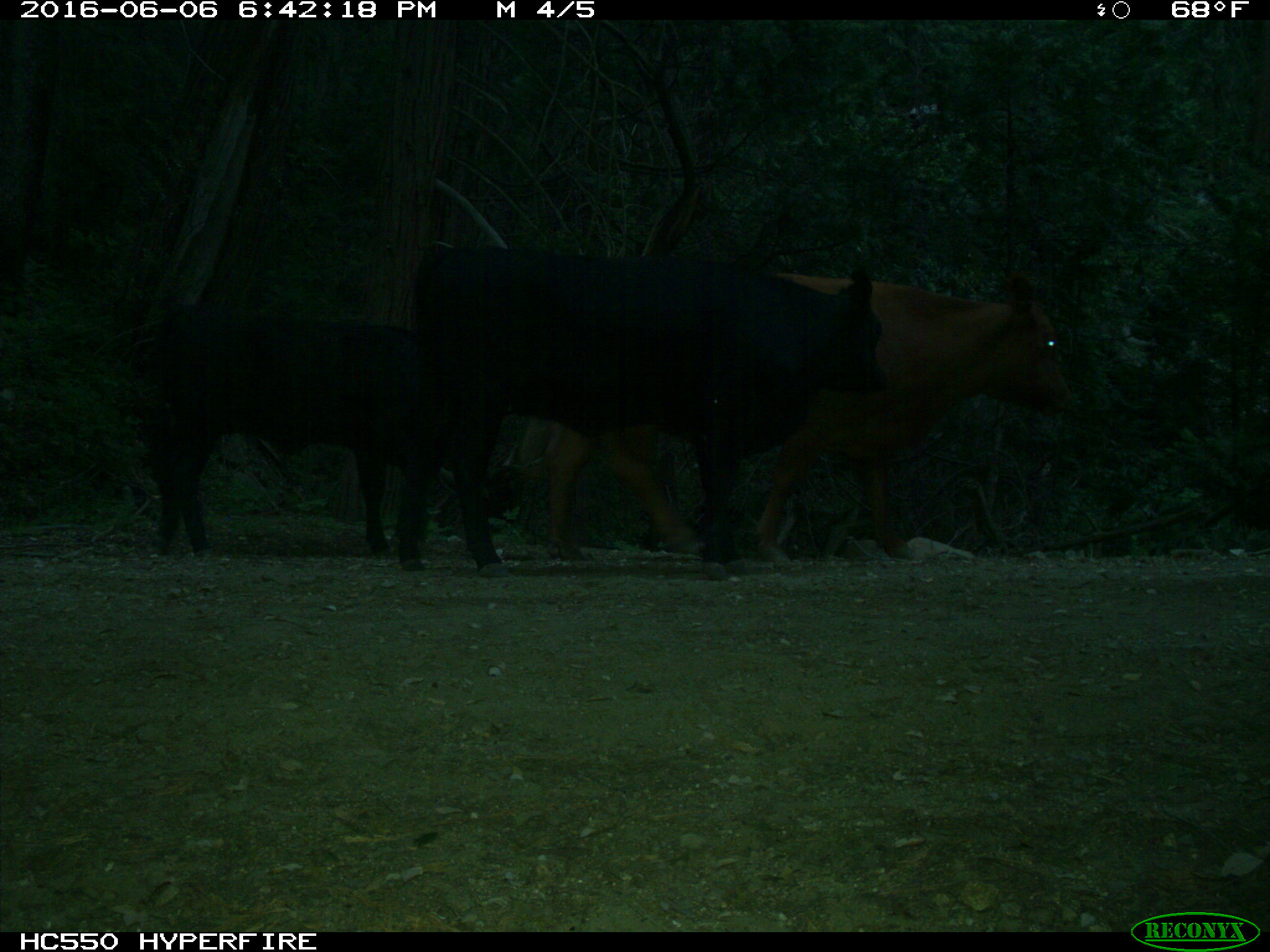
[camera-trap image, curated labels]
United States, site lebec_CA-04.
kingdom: Animalia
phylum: Chordata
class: Mammalia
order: Artiodactyla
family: Bovidae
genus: Bos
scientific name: Bos taurus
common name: domestic cow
Bos taurus (domestic cow).